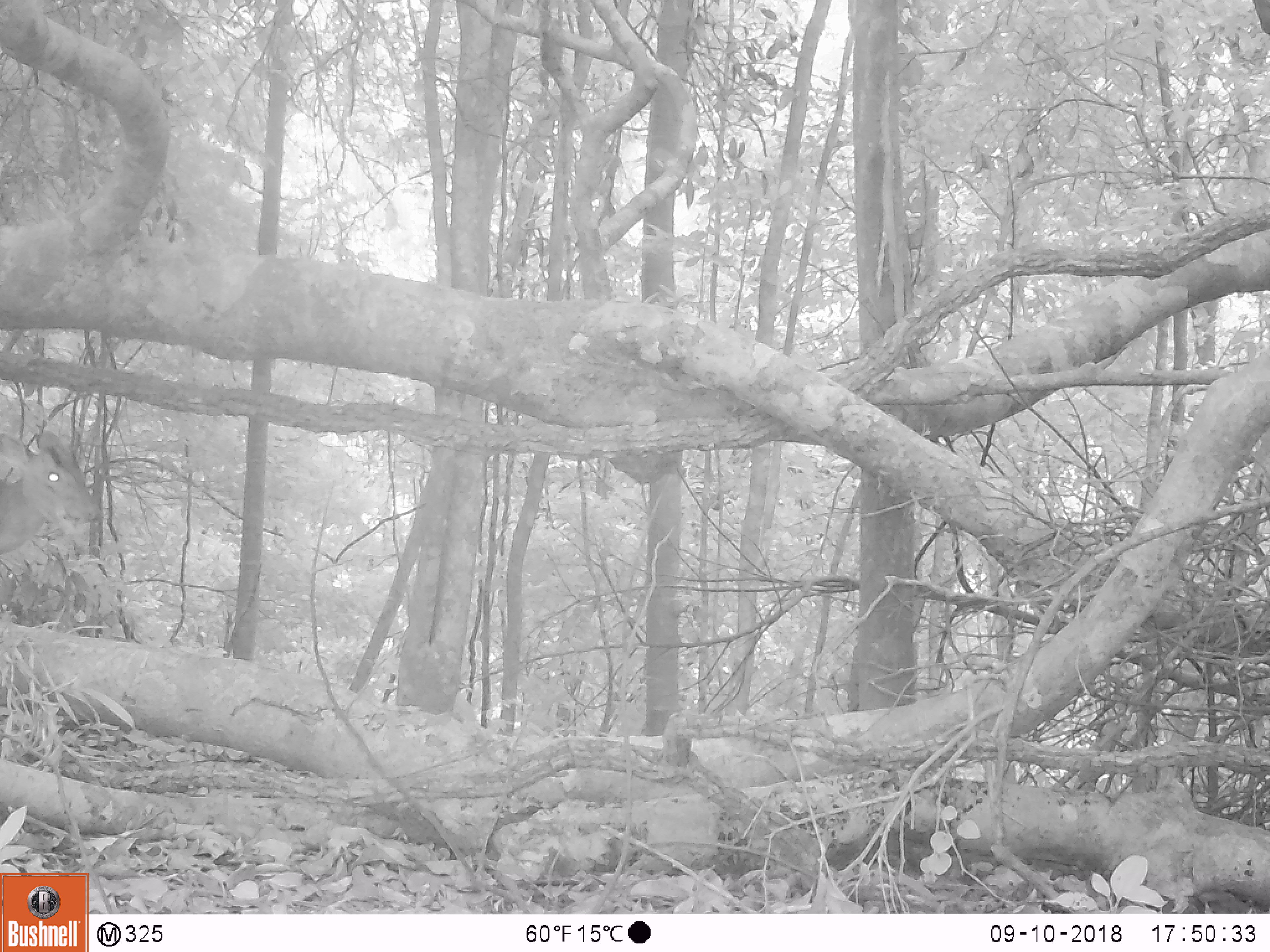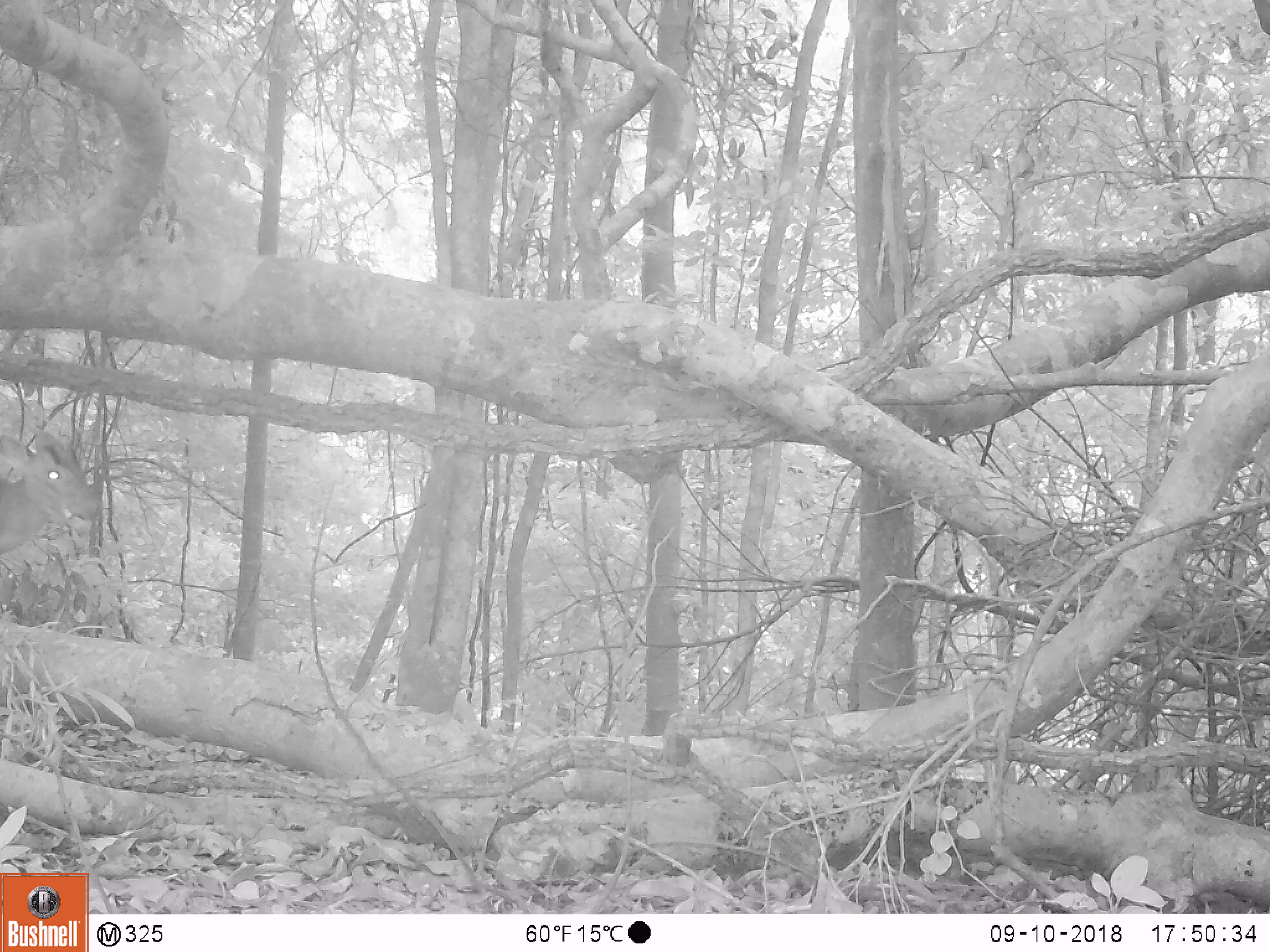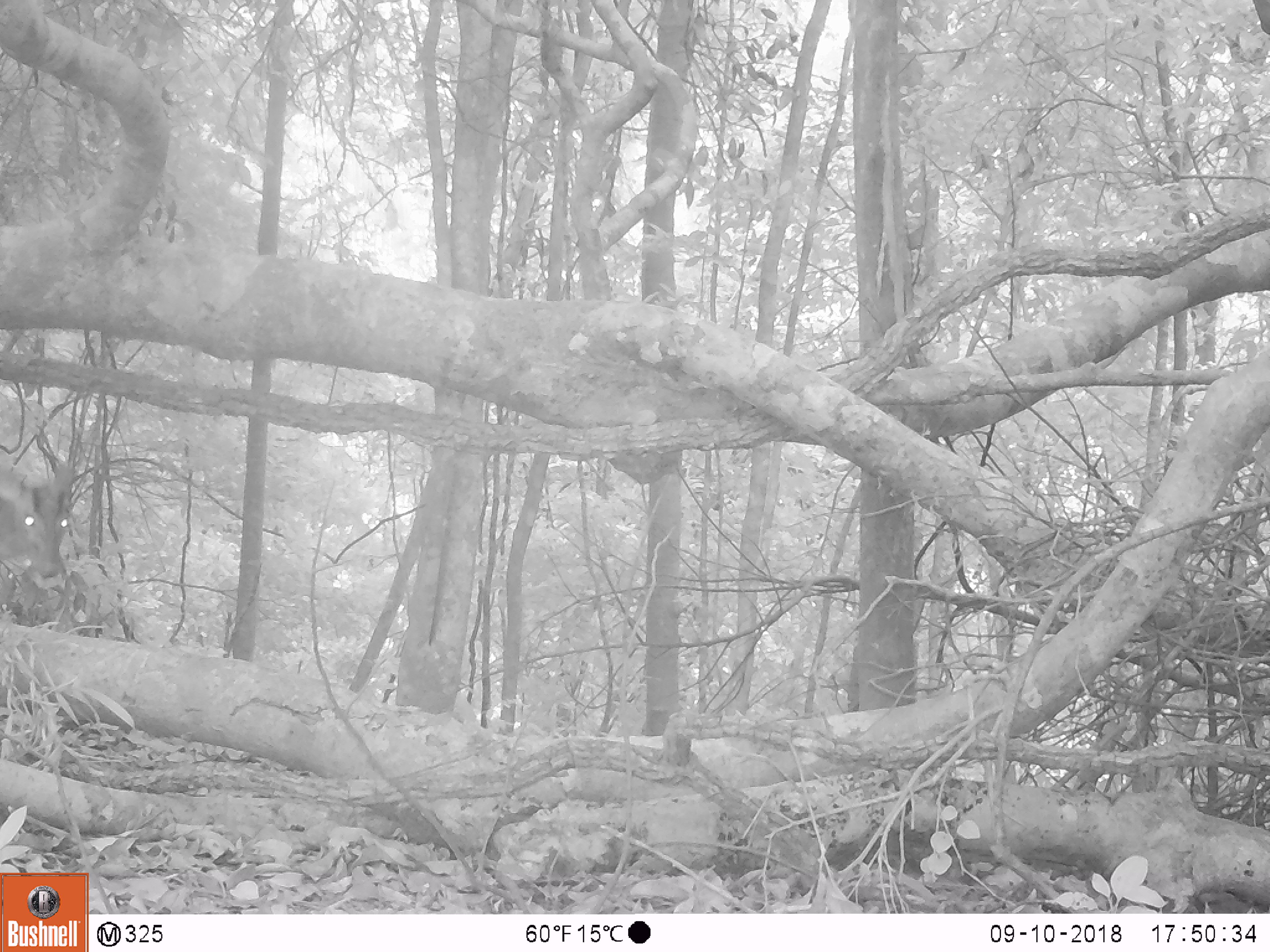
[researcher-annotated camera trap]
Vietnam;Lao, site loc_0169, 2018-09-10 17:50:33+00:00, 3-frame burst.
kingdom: Animalia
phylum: Chordata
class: Mammalia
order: Artiodactyla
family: Cervidae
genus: Muntiacus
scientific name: Muntiacus rooseveltorum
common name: roosevelt's muntjac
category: roosevelts muntjac group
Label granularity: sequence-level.